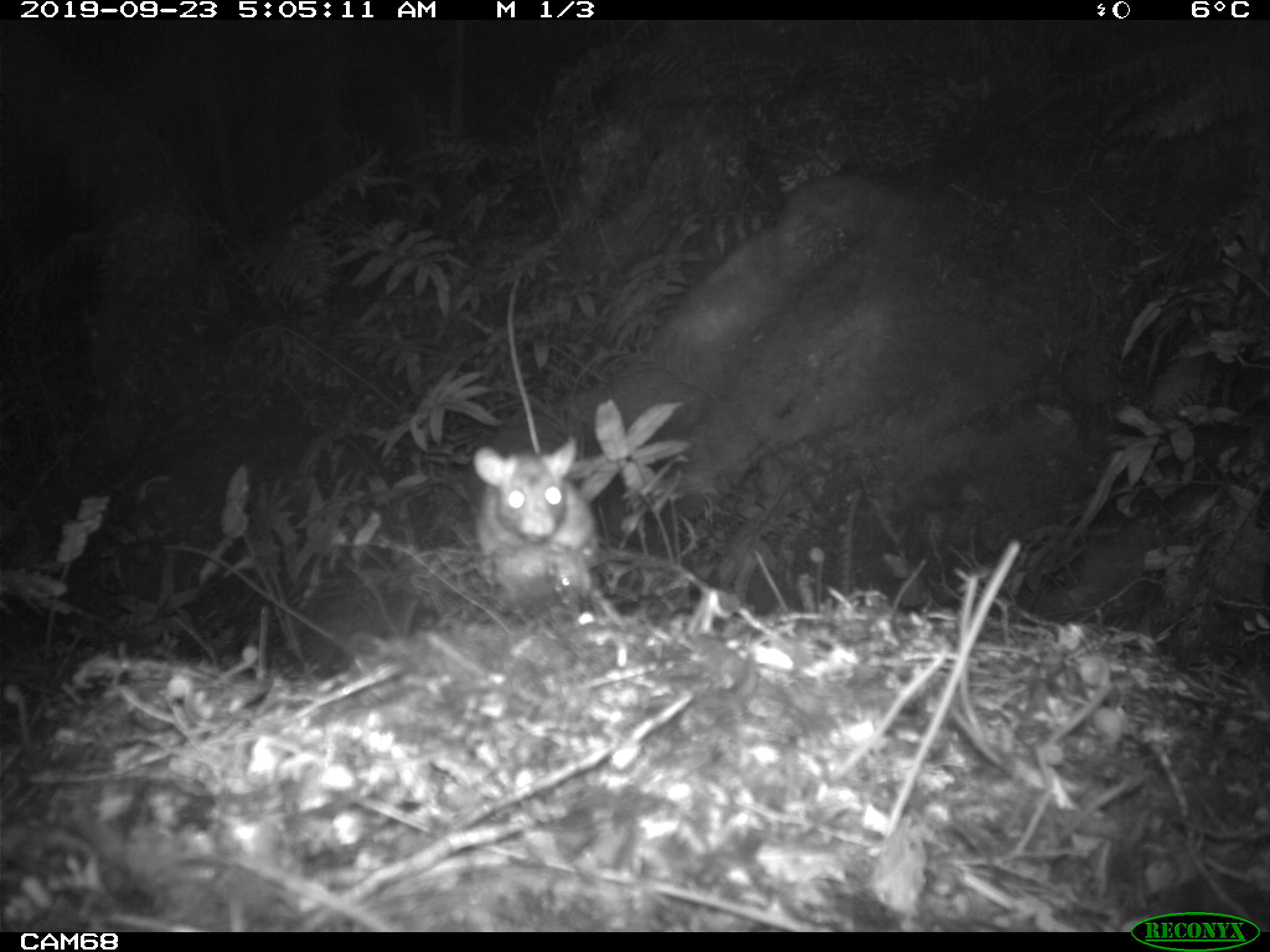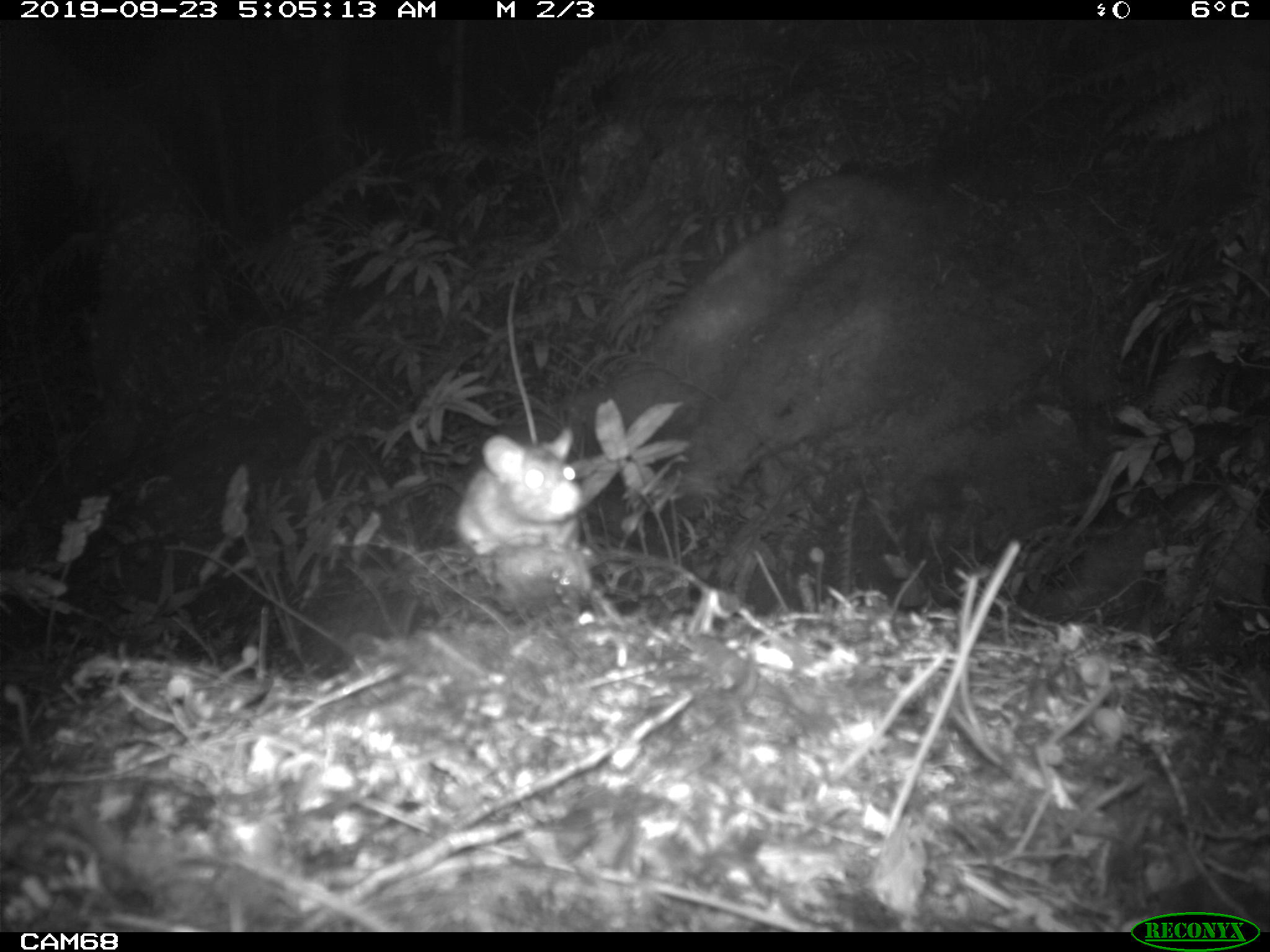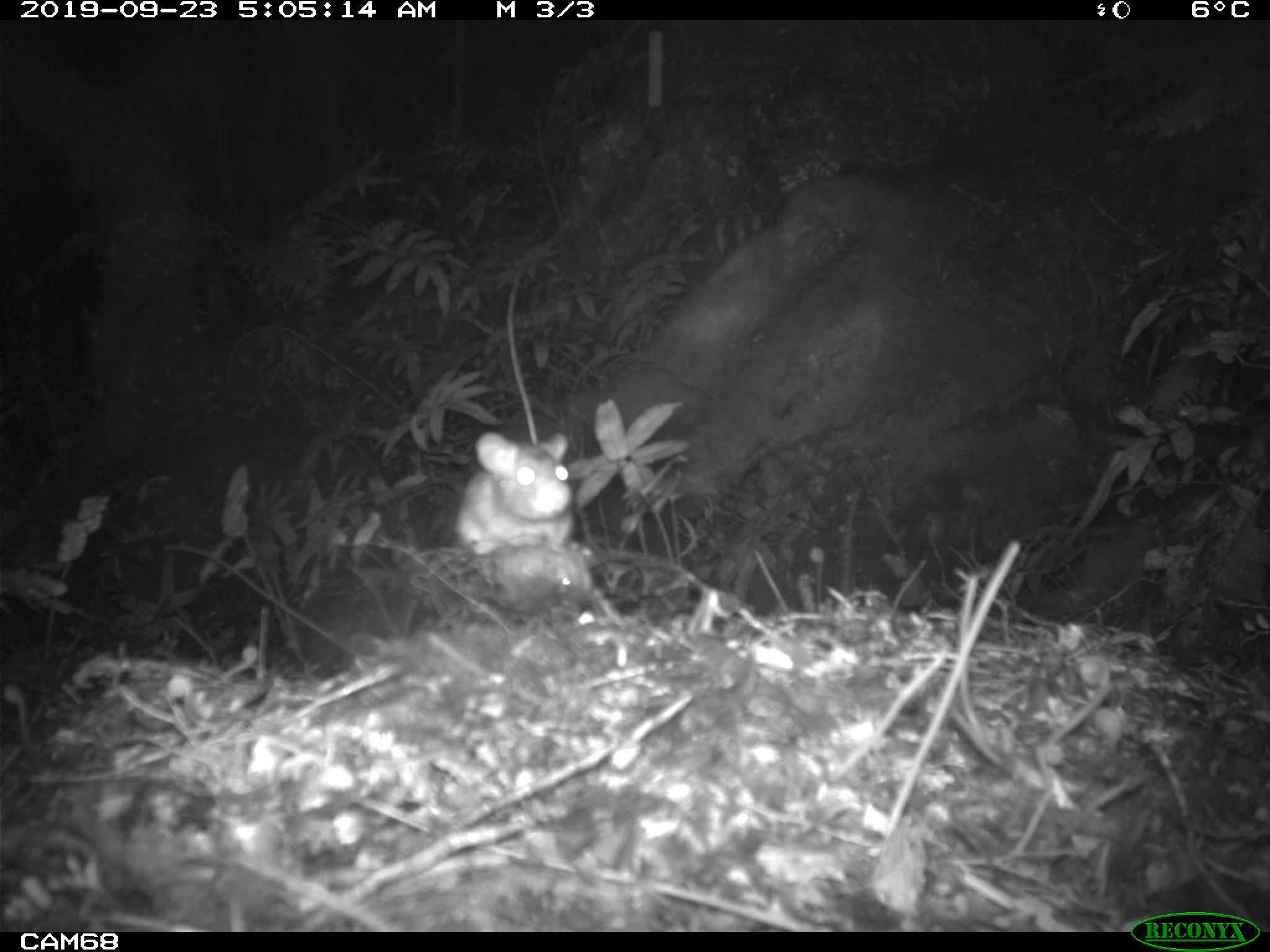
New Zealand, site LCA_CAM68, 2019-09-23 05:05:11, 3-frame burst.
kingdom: Animalia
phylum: Chordata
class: Mammalia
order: Rodentia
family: Muridae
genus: Rattus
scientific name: Rattus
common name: rat